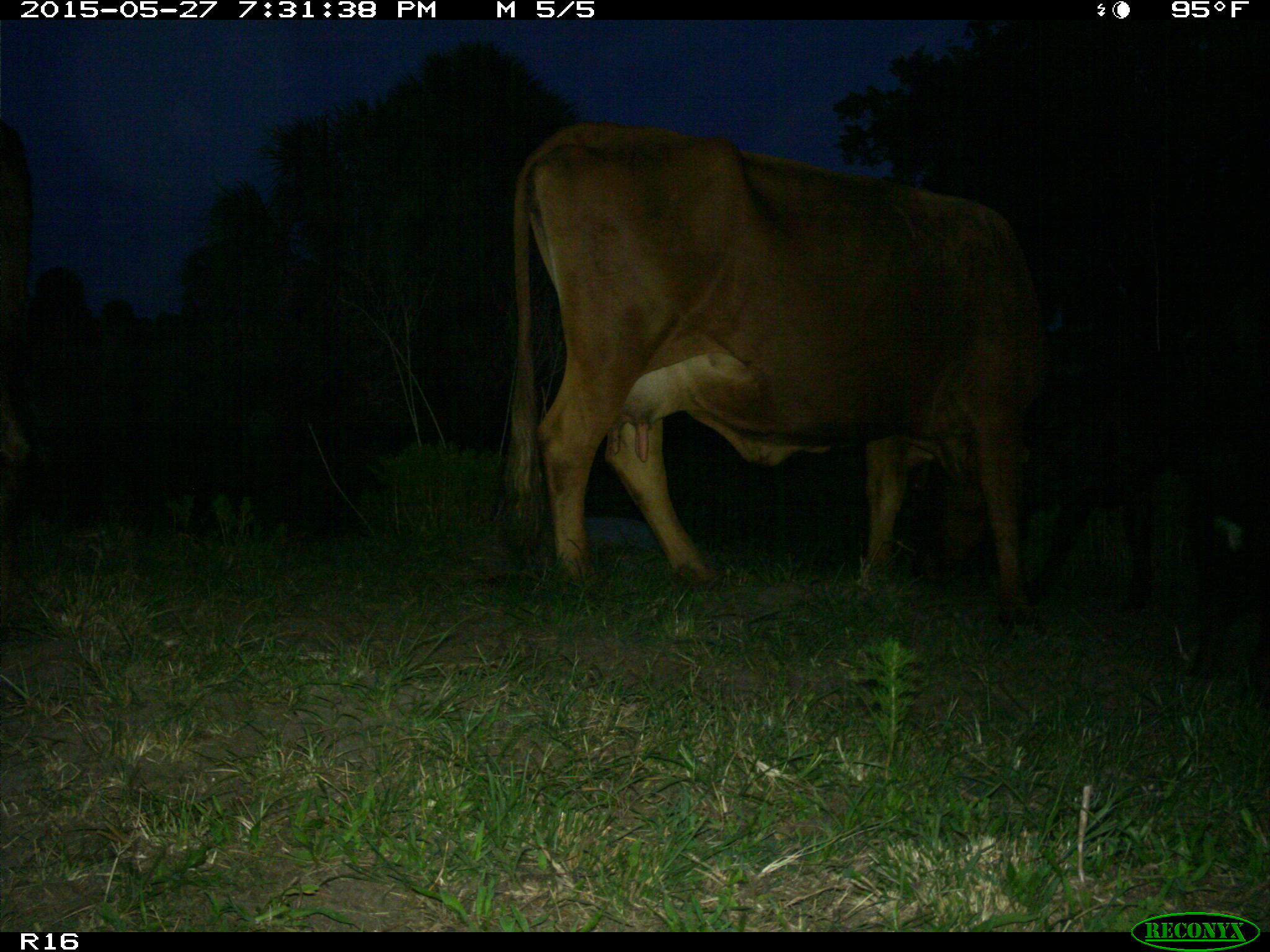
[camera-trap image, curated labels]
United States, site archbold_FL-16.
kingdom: Animalia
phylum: Chordata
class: Mammalia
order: Artiodactyla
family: Bovidae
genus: Bos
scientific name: Bos taurus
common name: domestic cow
Bos taurus (domestic cow).